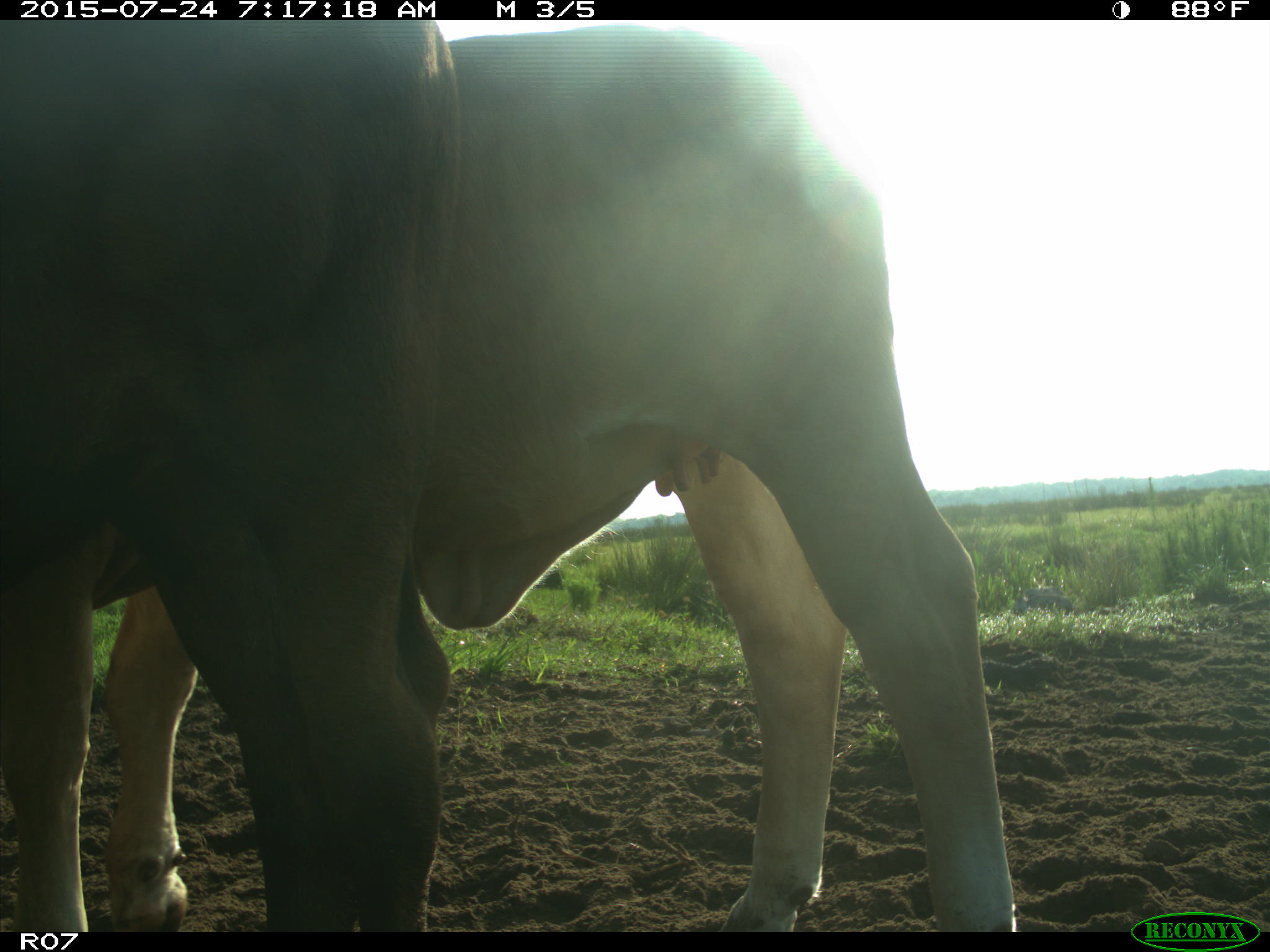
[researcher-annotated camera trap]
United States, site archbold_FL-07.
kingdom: Animalia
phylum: Chordata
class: Mammalia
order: Artiodactyla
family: Bovidae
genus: Bos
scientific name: Bos taurus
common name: domestic cow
Bos taurus (domestic cow).